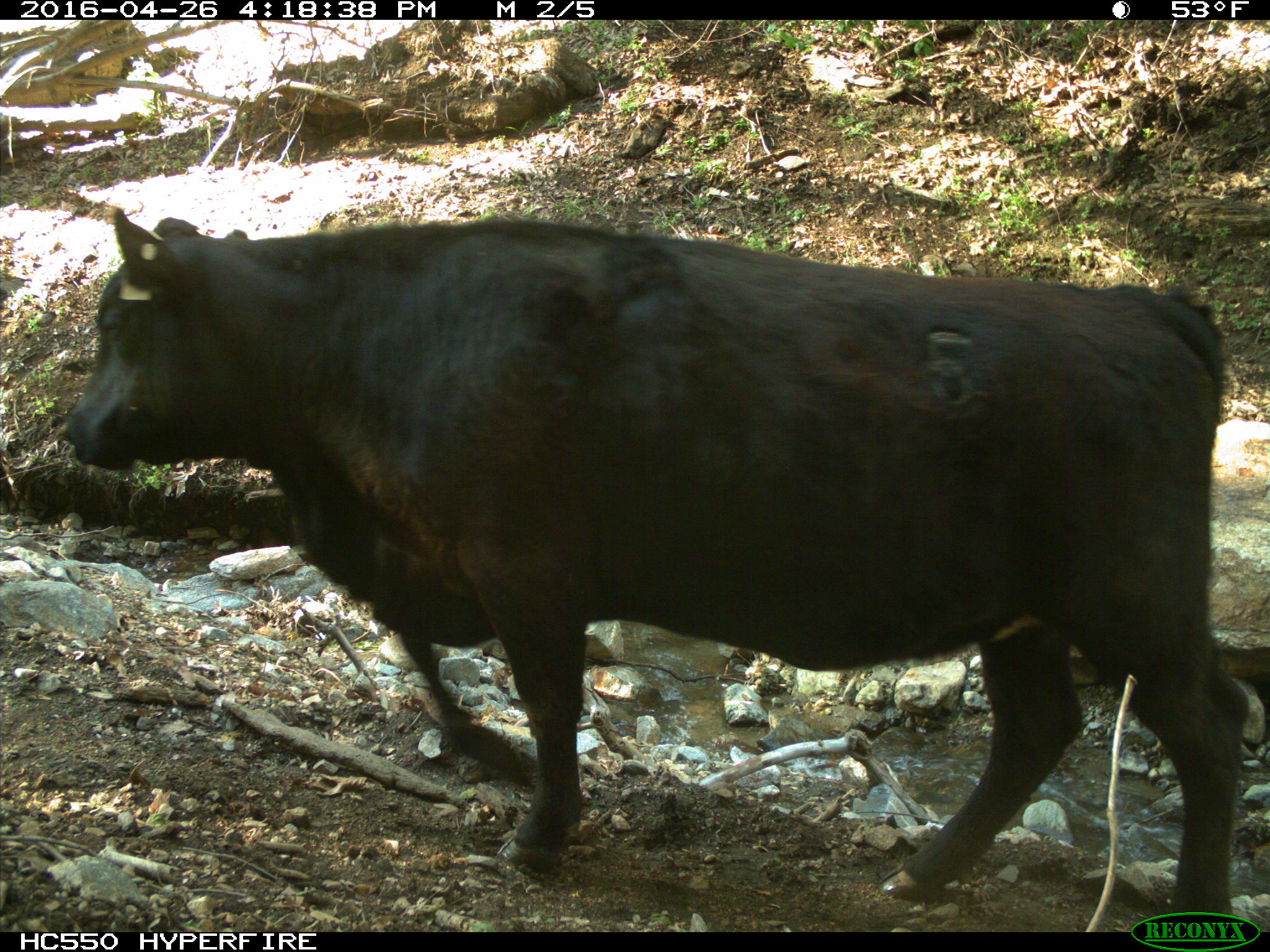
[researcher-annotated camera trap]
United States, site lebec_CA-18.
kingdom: Animalia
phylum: Chordata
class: Mammalia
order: Artiodactyla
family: Bovidae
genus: Bos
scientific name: Bos taurus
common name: domestic cow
Bos taurus (domestic cow).